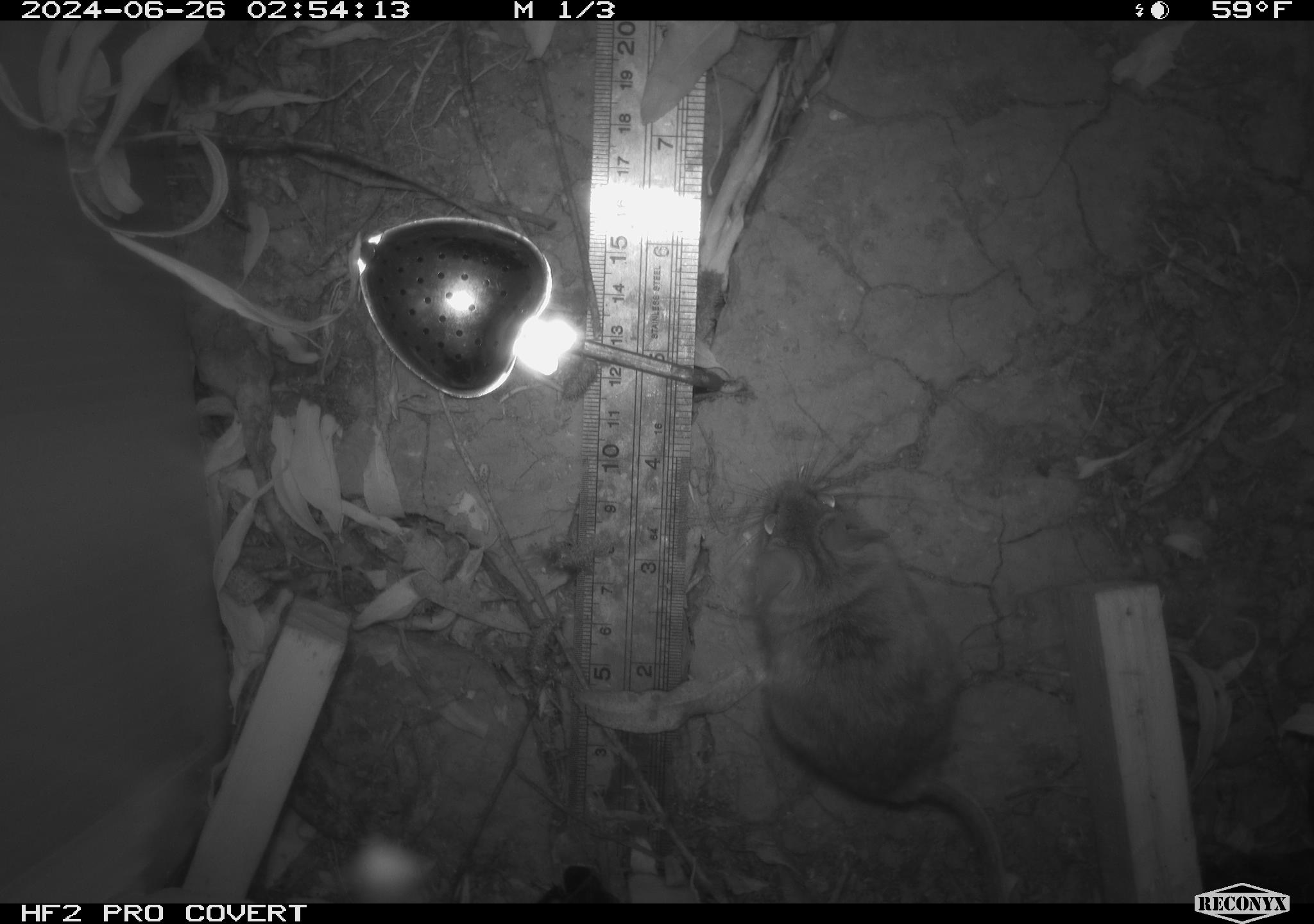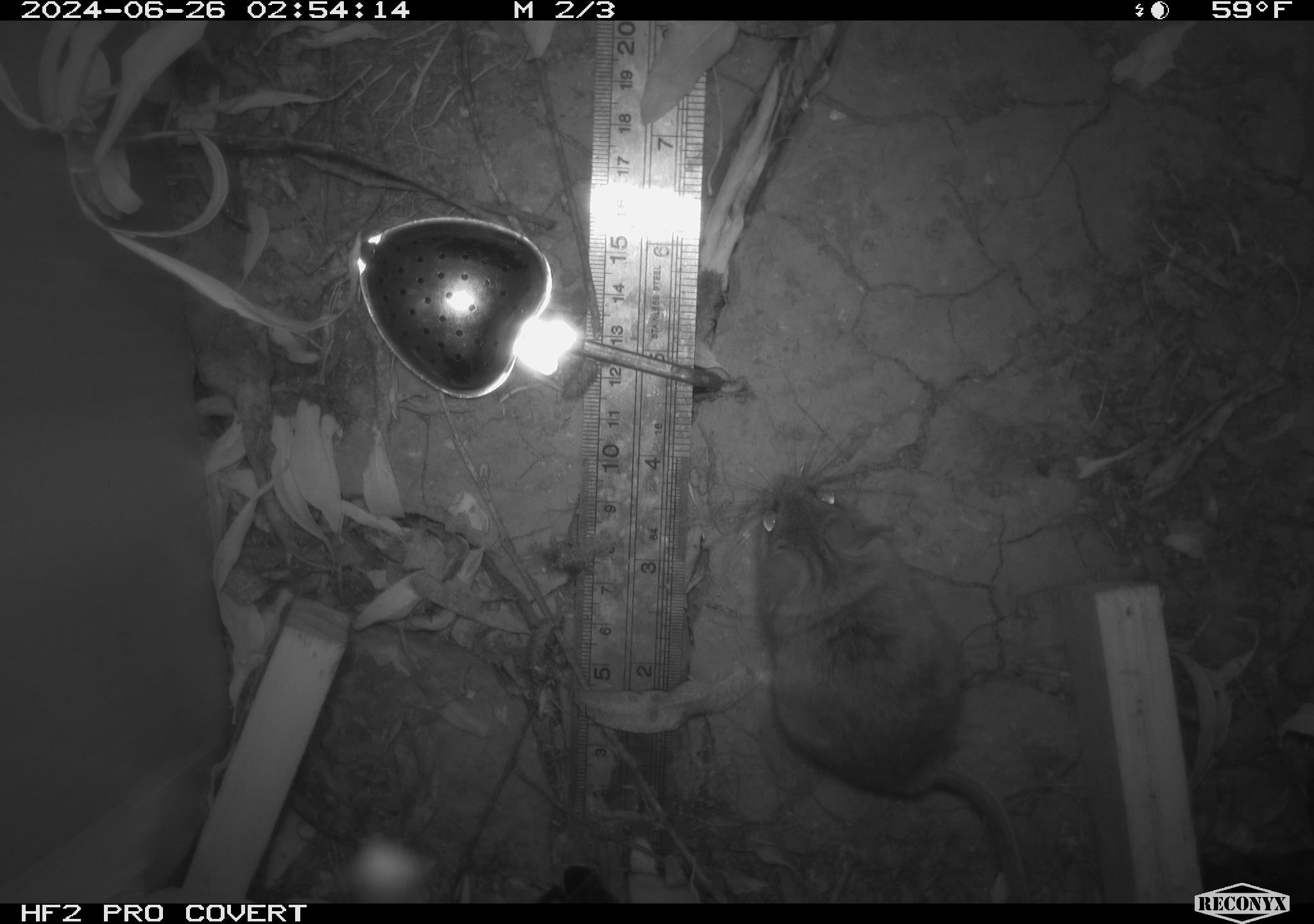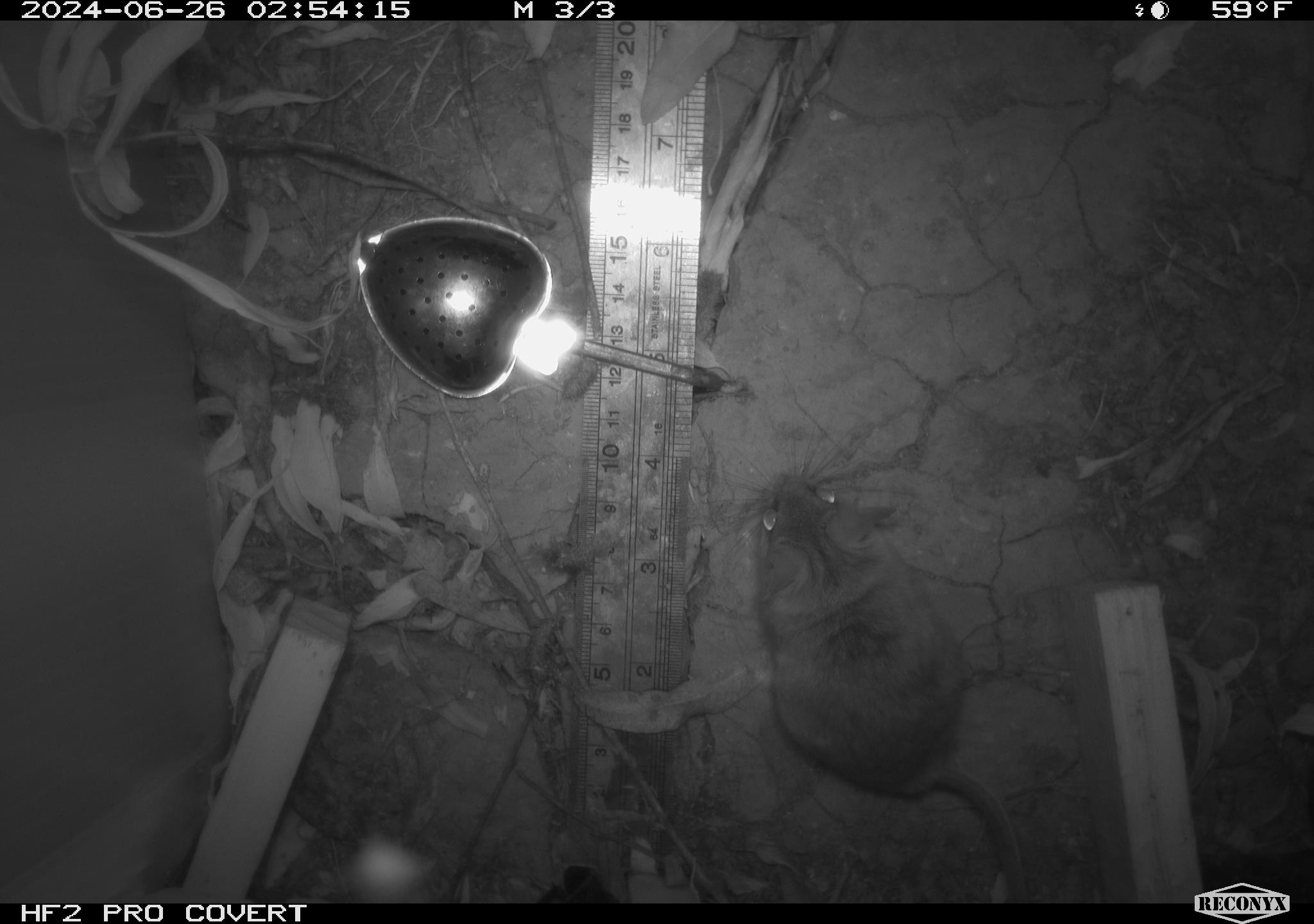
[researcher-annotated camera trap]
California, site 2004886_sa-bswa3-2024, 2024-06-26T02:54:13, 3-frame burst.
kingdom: Animalia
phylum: Chordata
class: Mammalia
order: Rodentia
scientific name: Rodentia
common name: mouse species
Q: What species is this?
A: Mouse species (Rodentia).